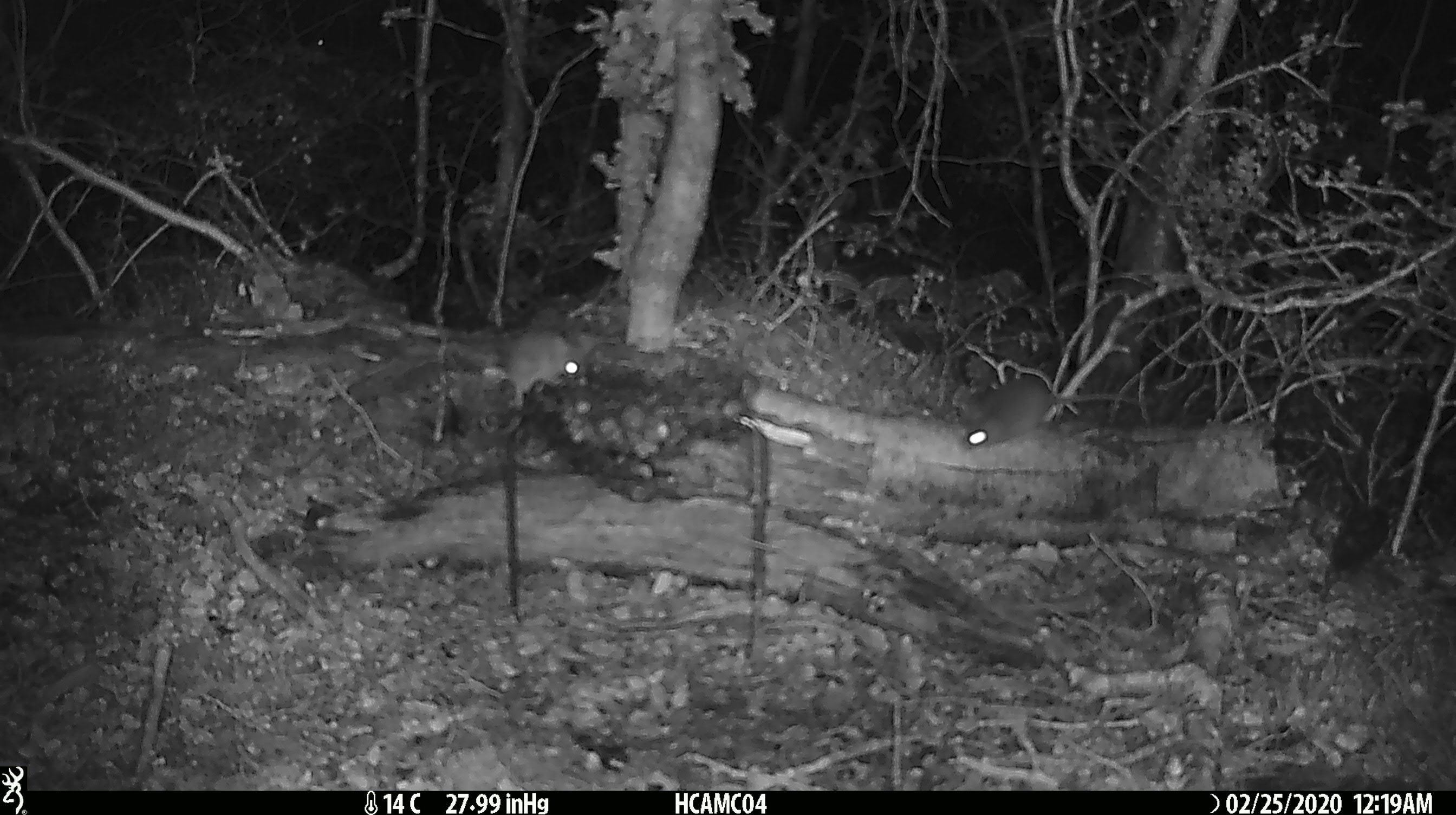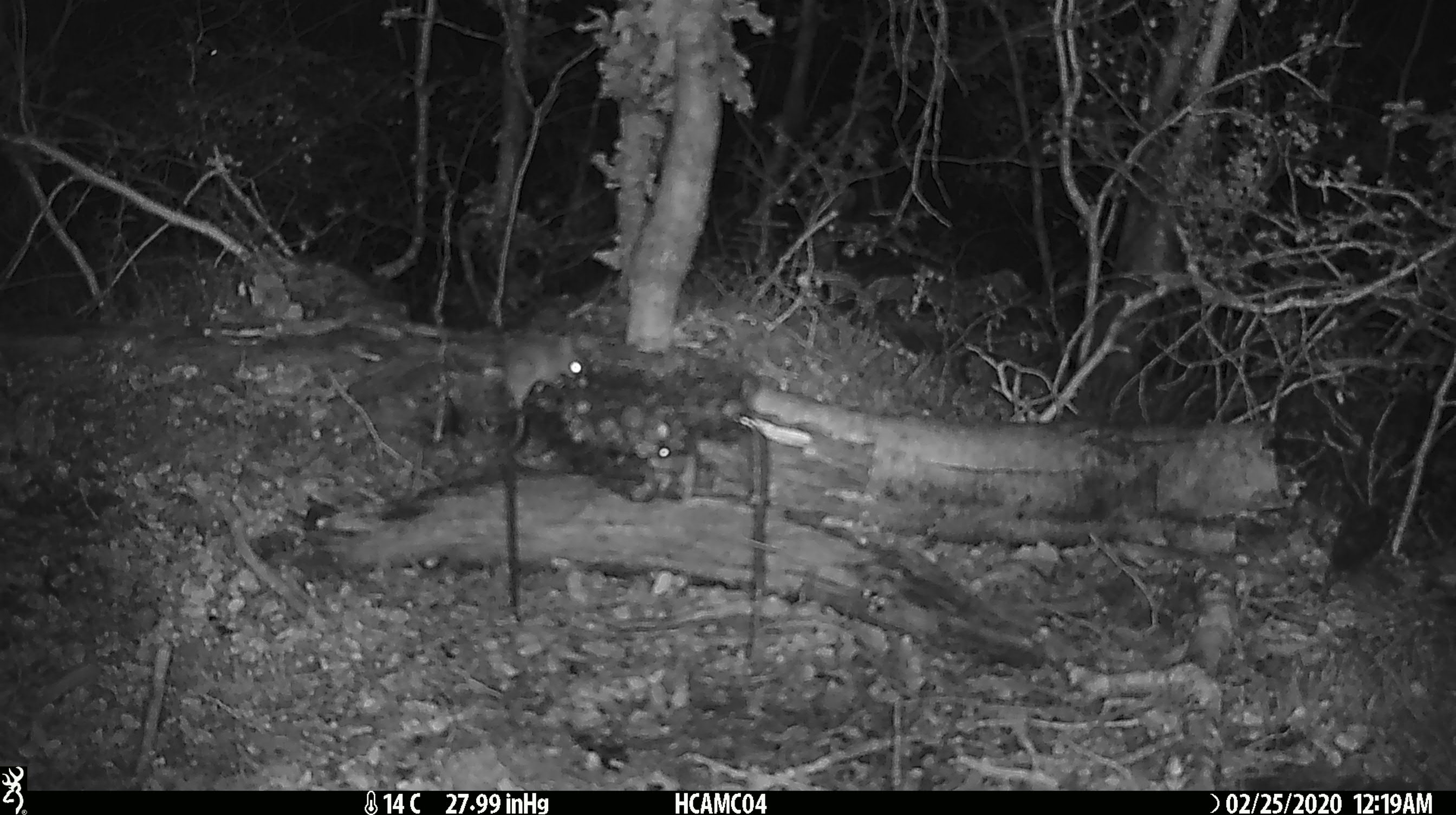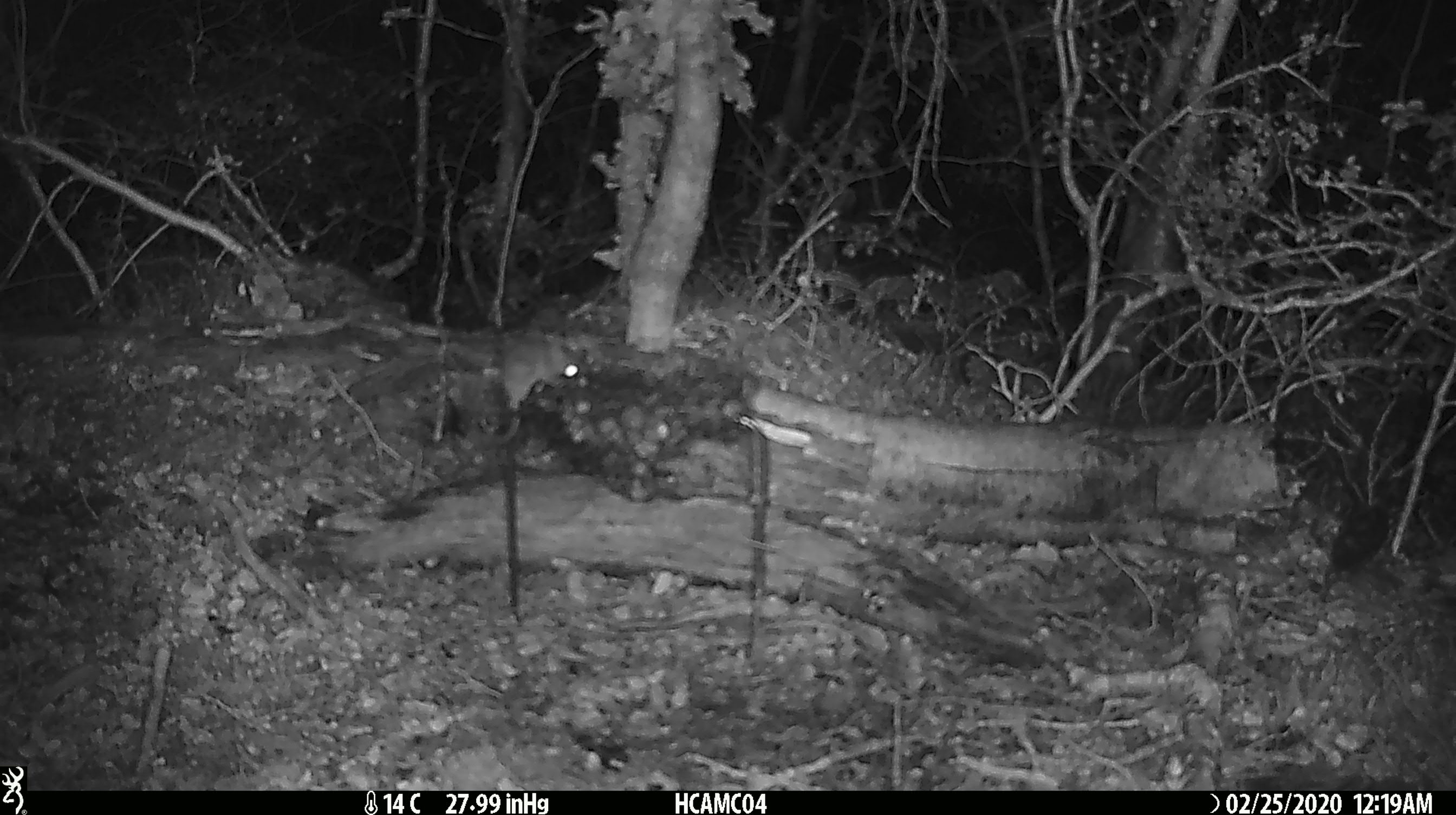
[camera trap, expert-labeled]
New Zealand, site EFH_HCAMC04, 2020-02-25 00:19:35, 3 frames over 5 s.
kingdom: Animalia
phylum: Chordata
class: Mammalia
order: Rodentia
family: Muridae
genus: Mus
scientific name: Mus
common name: mouse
Mouse (Mus).